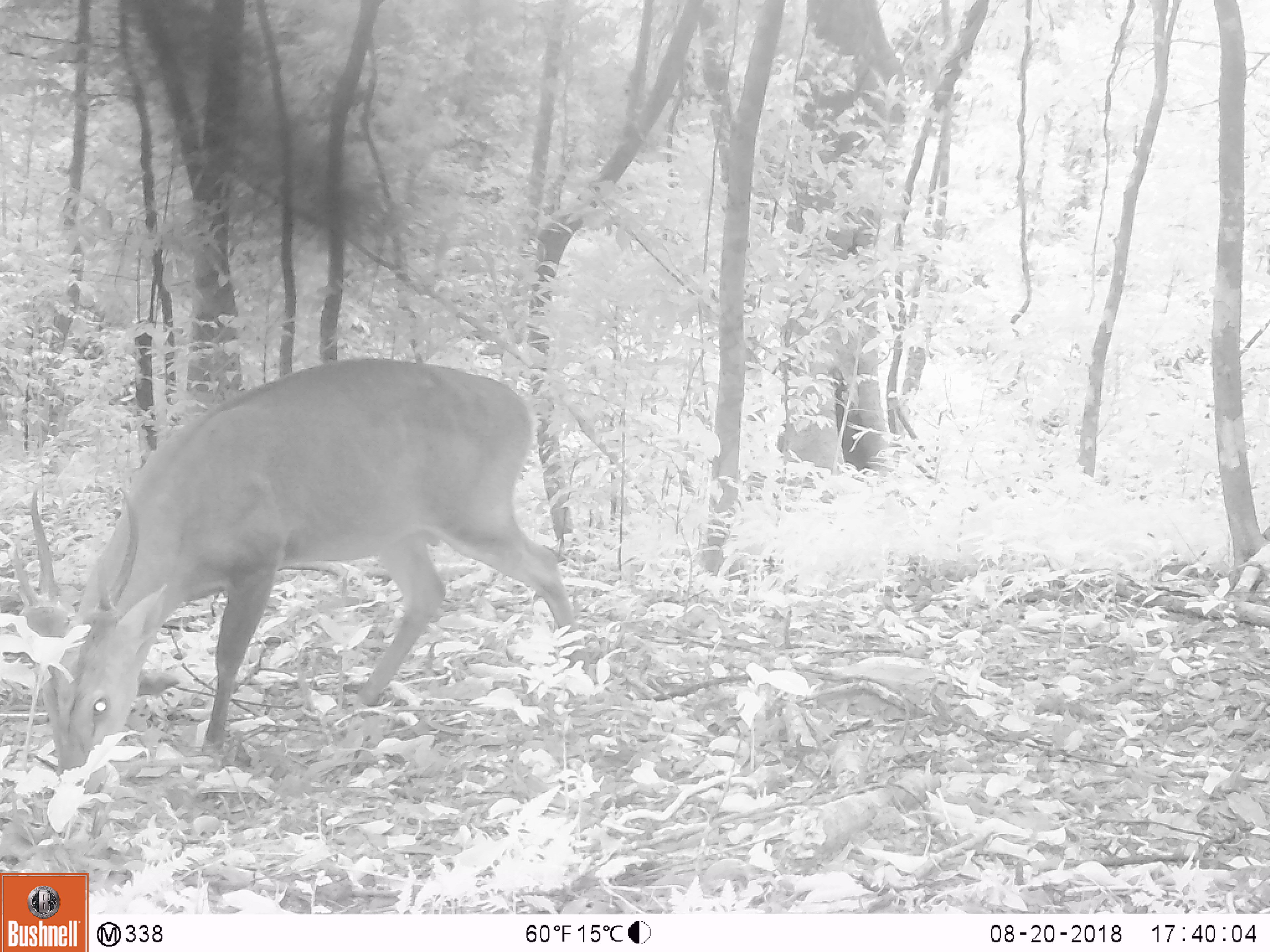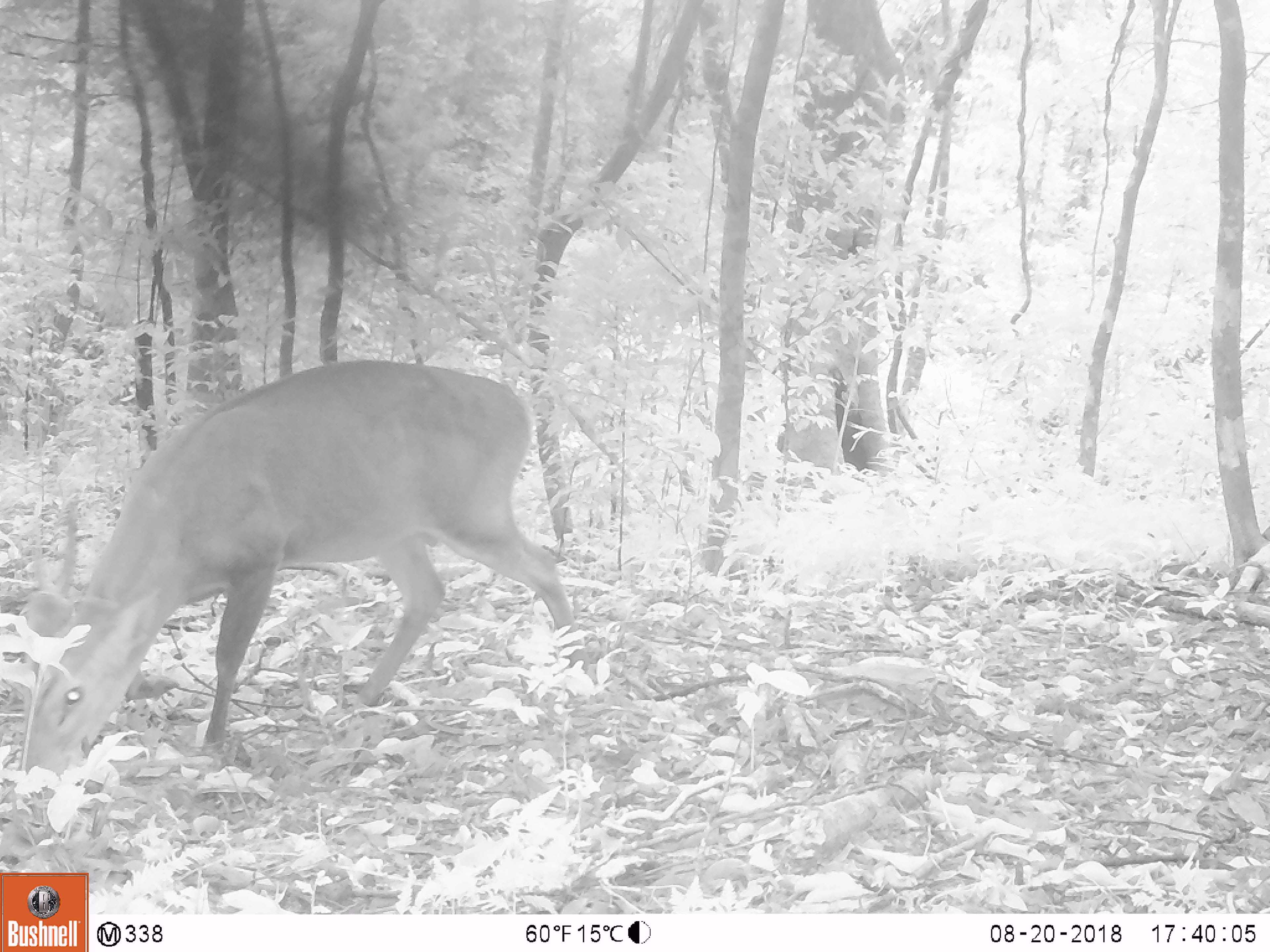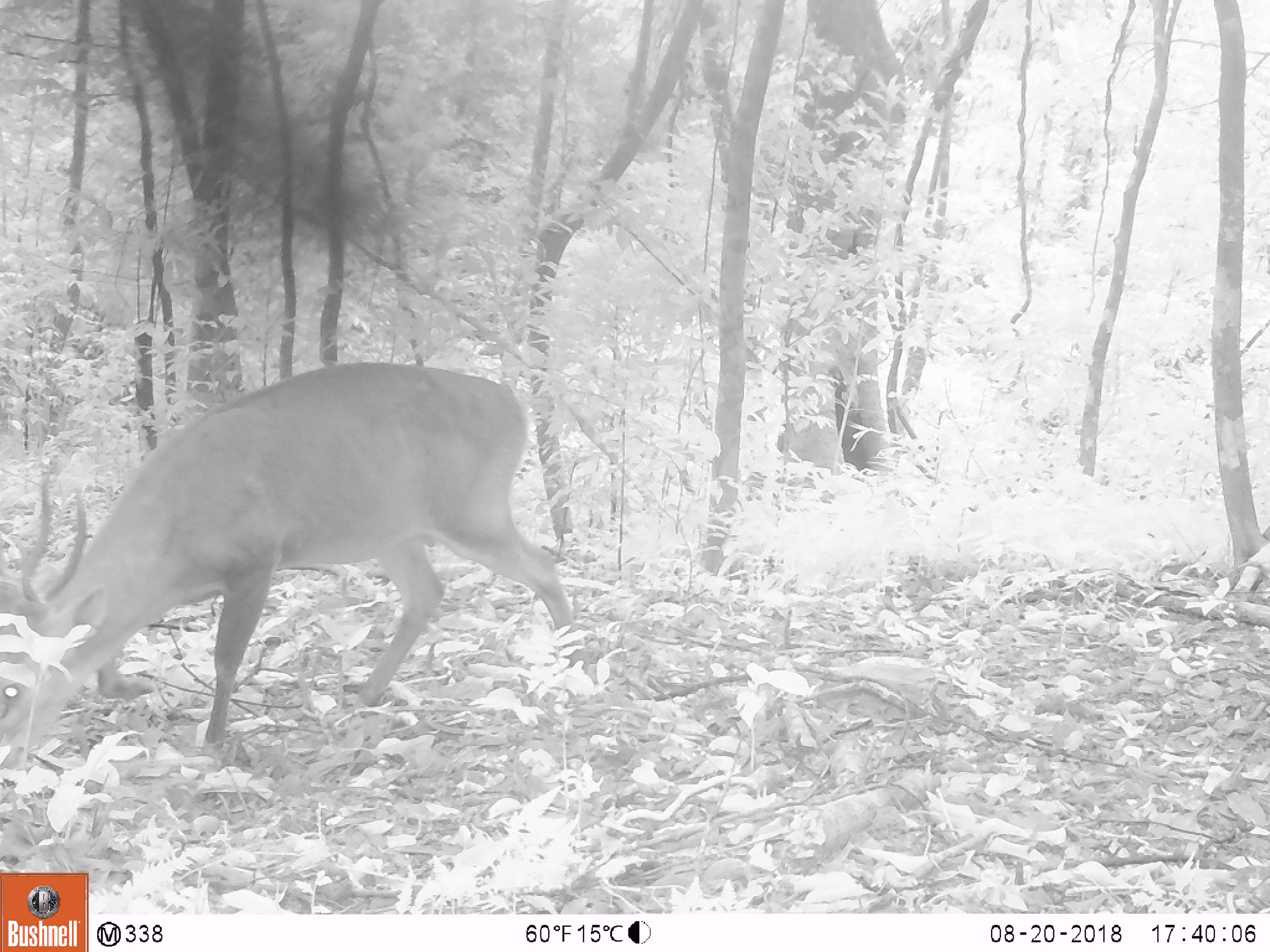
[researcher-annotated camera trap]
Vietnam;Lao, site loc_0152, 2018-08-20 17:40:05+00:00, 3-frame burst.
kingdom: Animalia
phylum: Chordata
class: Mammalia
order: Artiodactyla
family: Cervidae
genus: Muntiacus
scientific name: Muntiacus vuquangensis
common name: large-antlered muntjac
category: large antlered muntjac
Large antlered muntjac (large-antlered muntjac) (Muntiacus vuquangensis). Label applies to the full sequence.